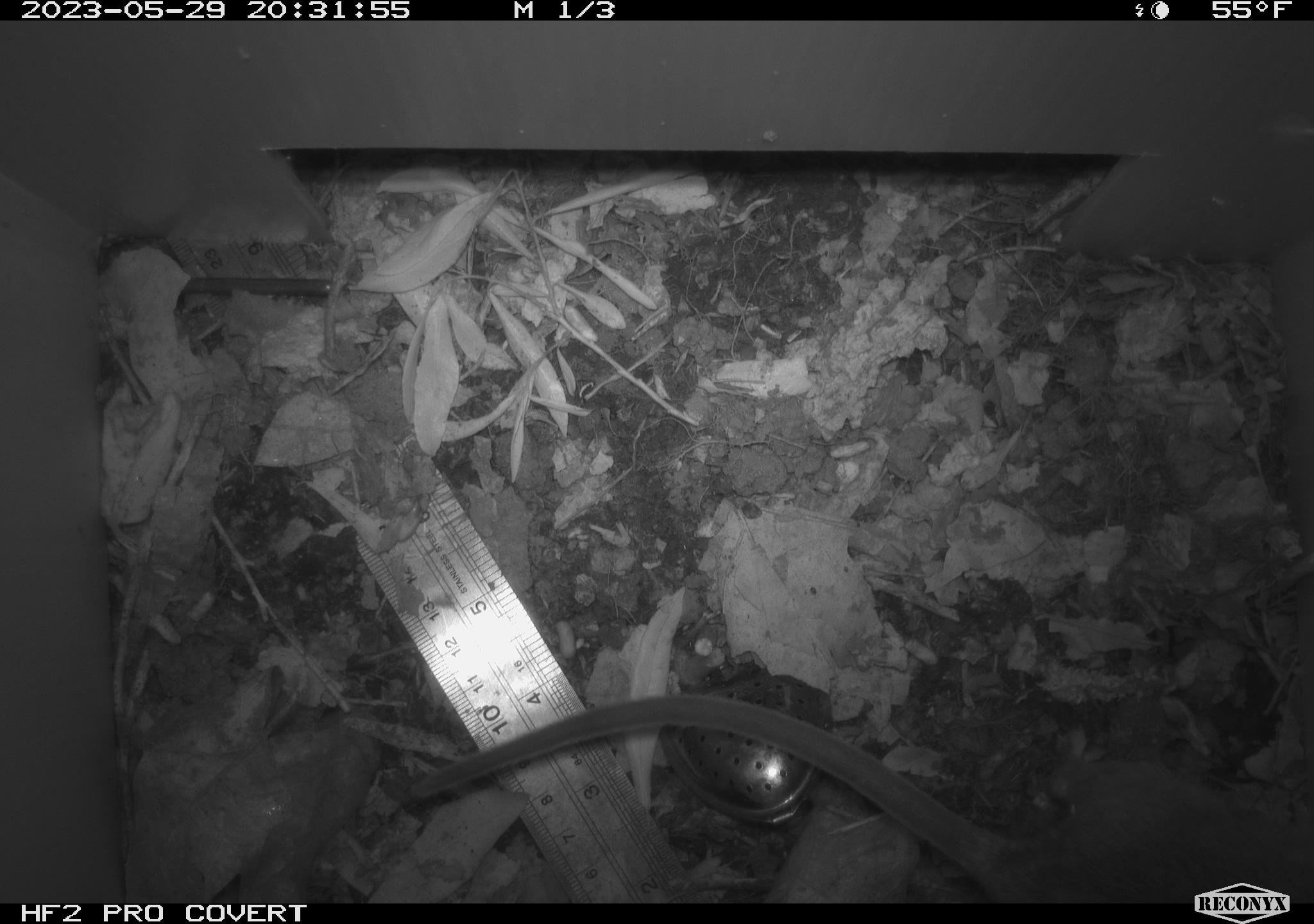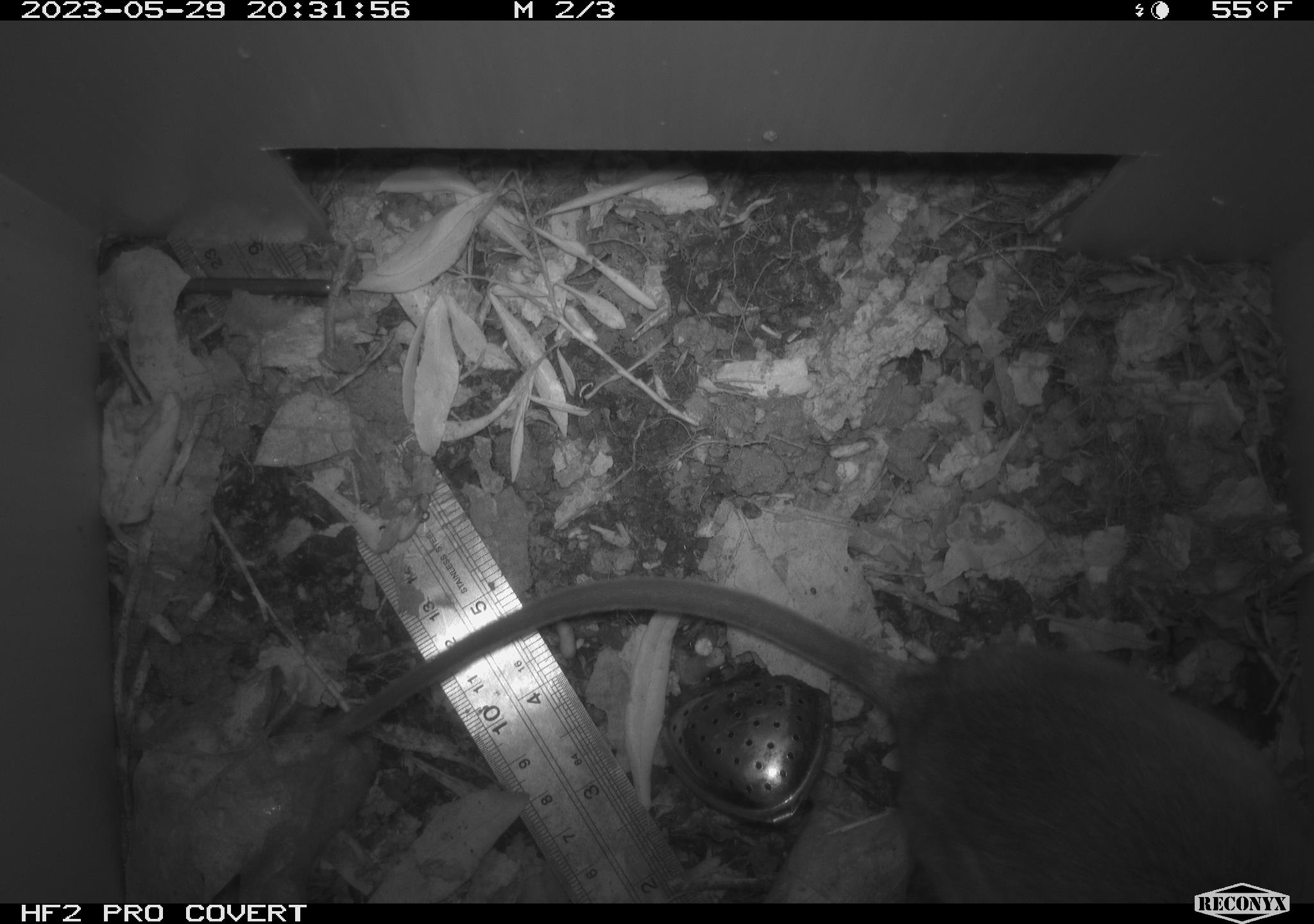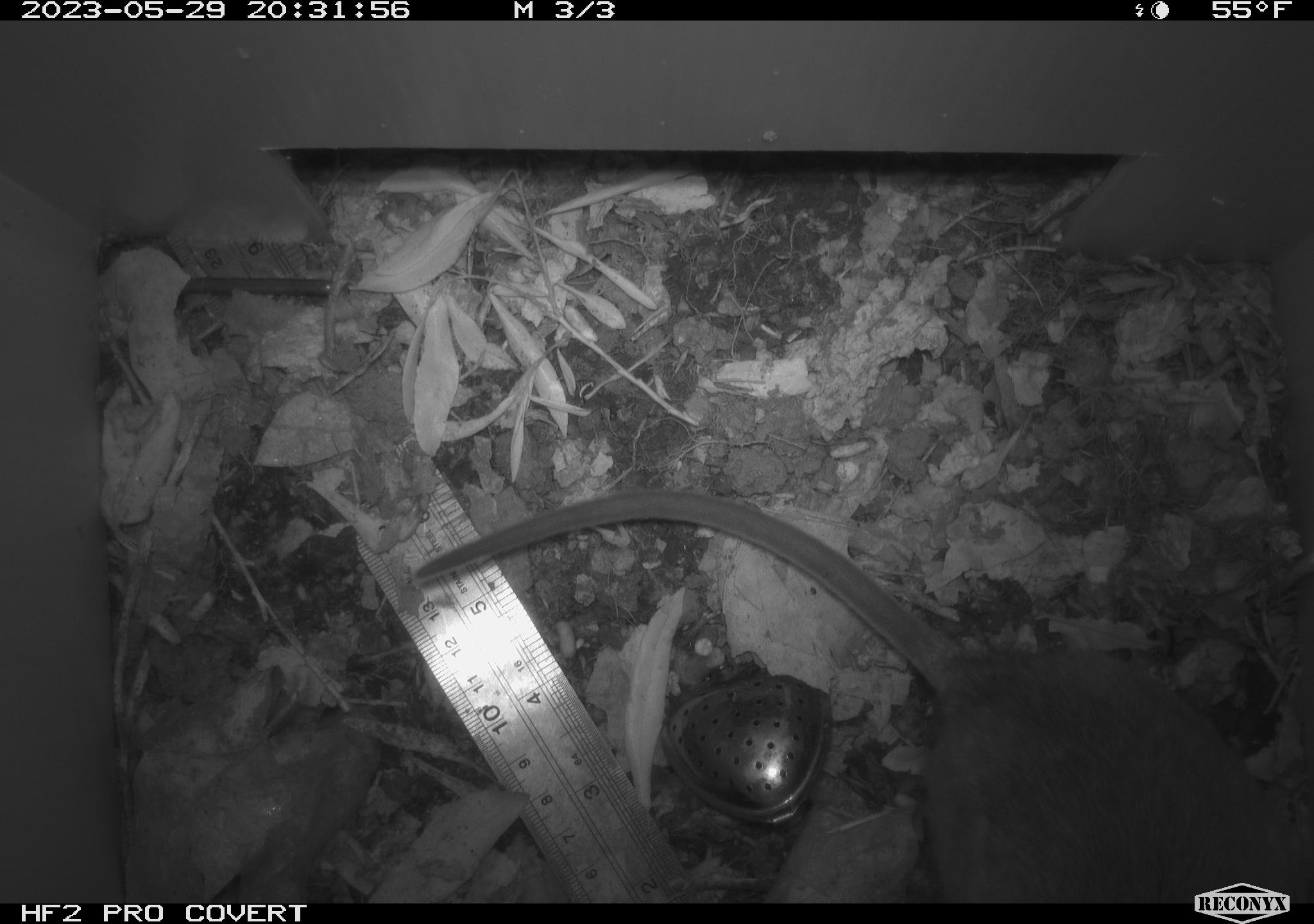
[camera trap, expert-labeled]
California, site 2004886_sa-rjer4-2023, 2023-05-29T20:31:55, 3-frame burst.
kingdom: Animalia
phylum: Chordata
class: Mammalia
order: Rodentia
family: Cricetidae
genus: Neotoma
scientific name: Neotoma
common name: pack rat or woodrat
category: neotoma species